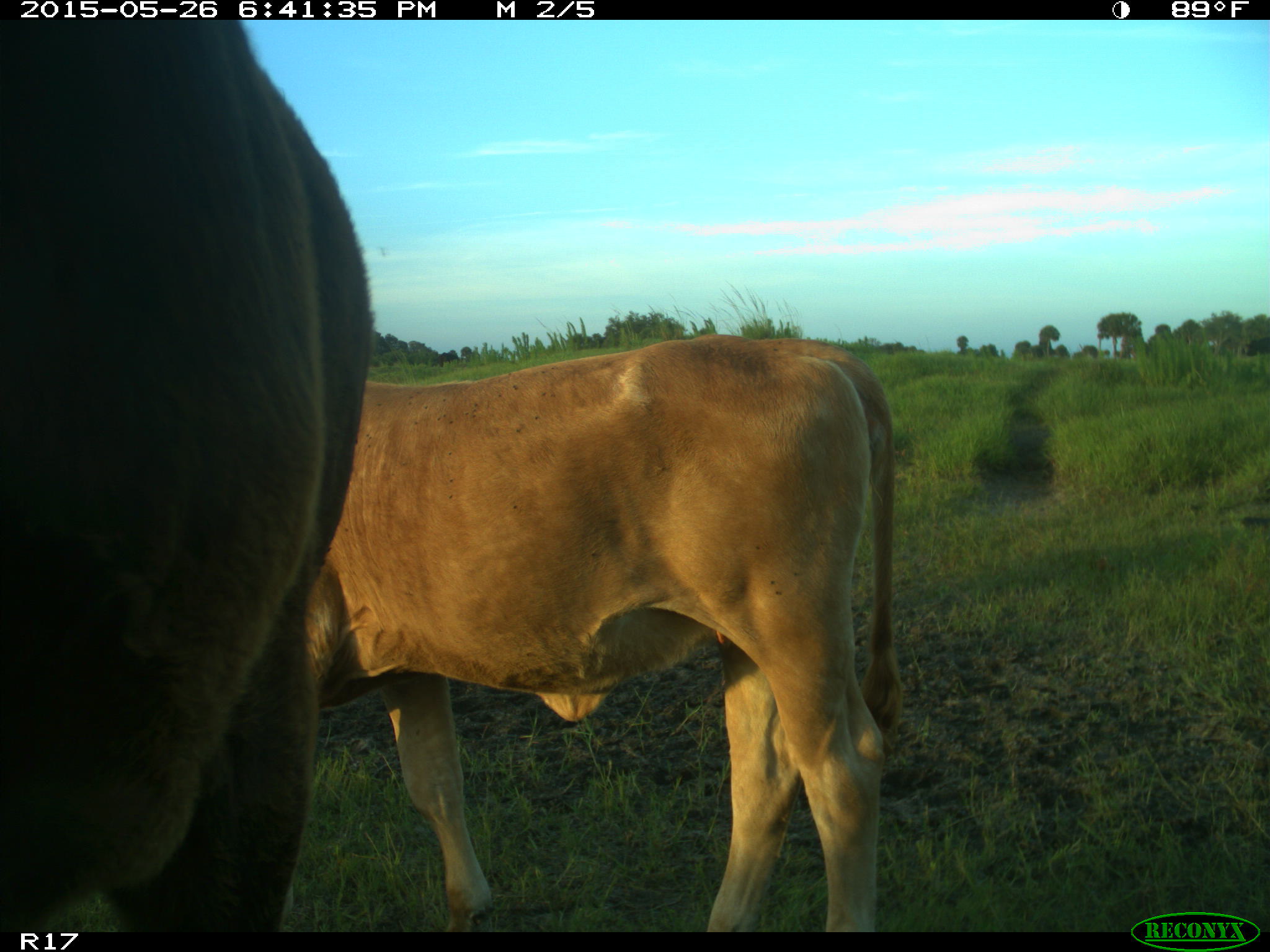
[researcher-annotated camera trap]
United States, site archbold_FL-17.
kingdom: Animalia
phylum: Chordata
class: Mammalia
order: Artiodactyla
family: Bovidae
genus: Bos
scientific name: Bos taurus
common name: domestic cow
Bos taurus (domestic cow).